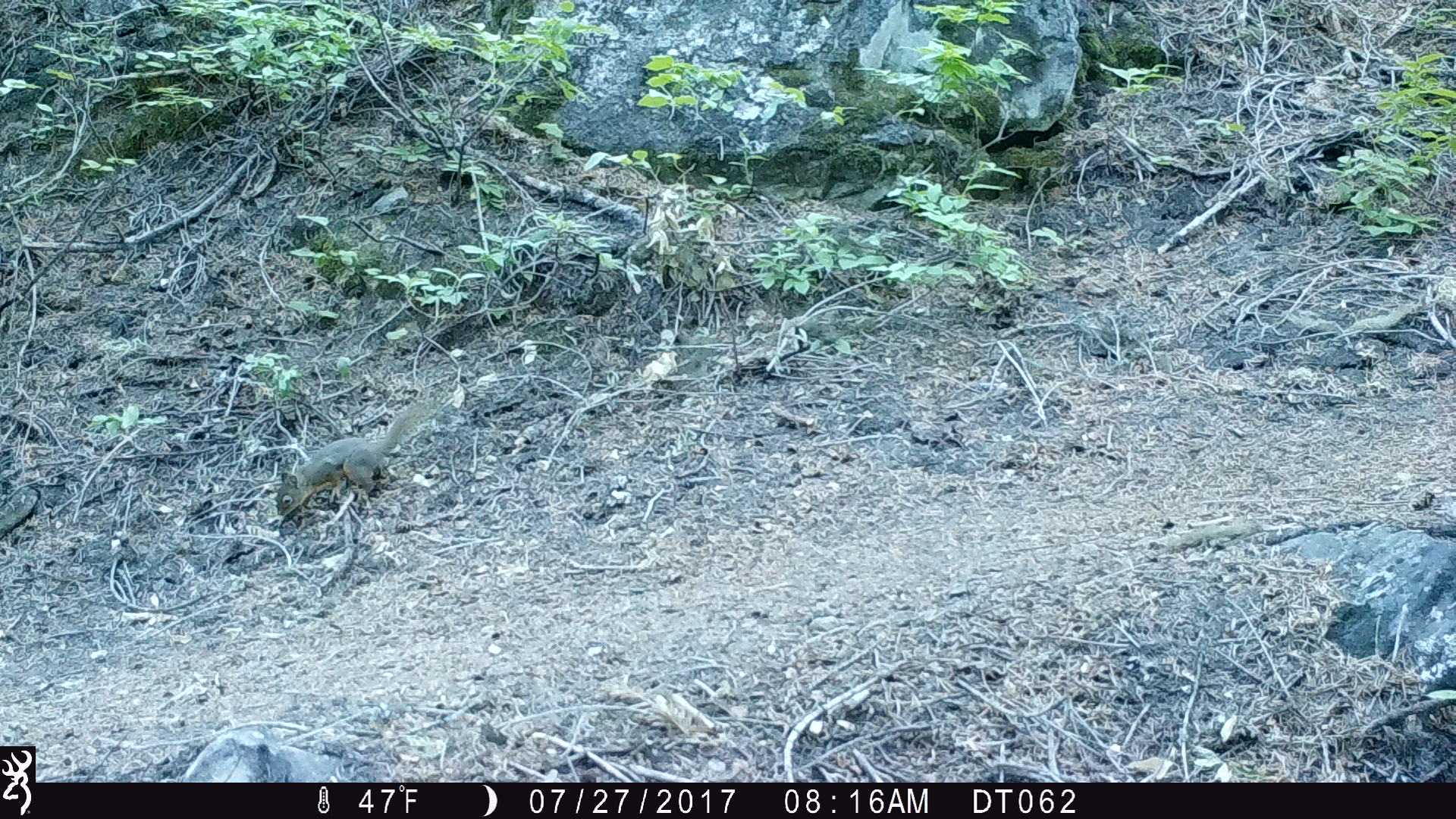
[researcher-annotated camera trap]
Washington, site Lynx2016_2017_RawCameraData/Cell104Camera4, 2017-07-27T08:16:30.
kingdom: Animalia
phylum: Chordata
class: Mammalia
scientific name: Mammalia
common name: small mammal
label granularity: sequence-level